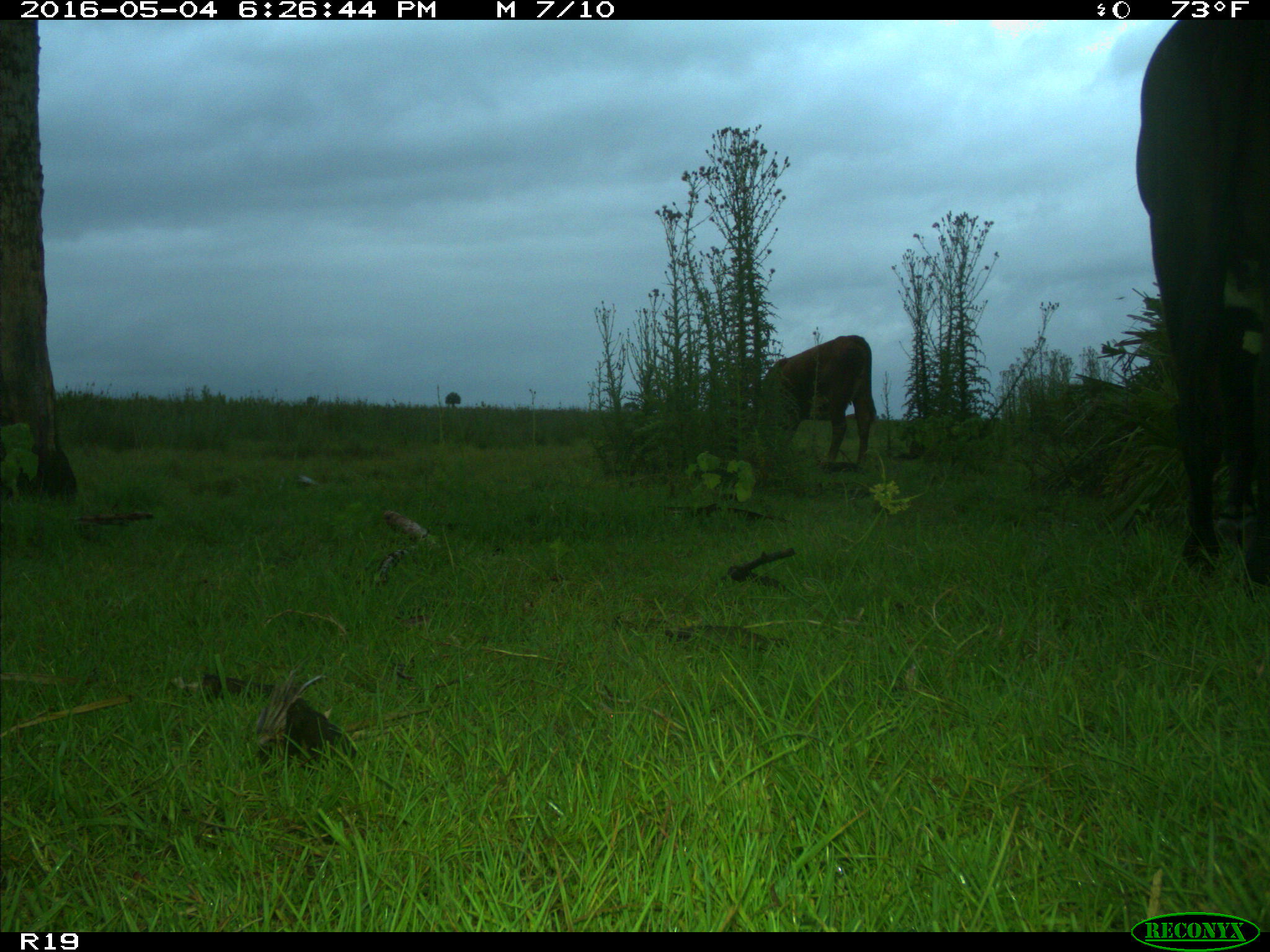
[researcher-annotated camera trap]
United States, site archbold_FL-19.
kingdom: Animalia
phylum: Chordata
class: Mammalia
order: Artiodactyla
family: Bovidae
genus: Bos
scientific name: Bos taurus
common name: domestic cow